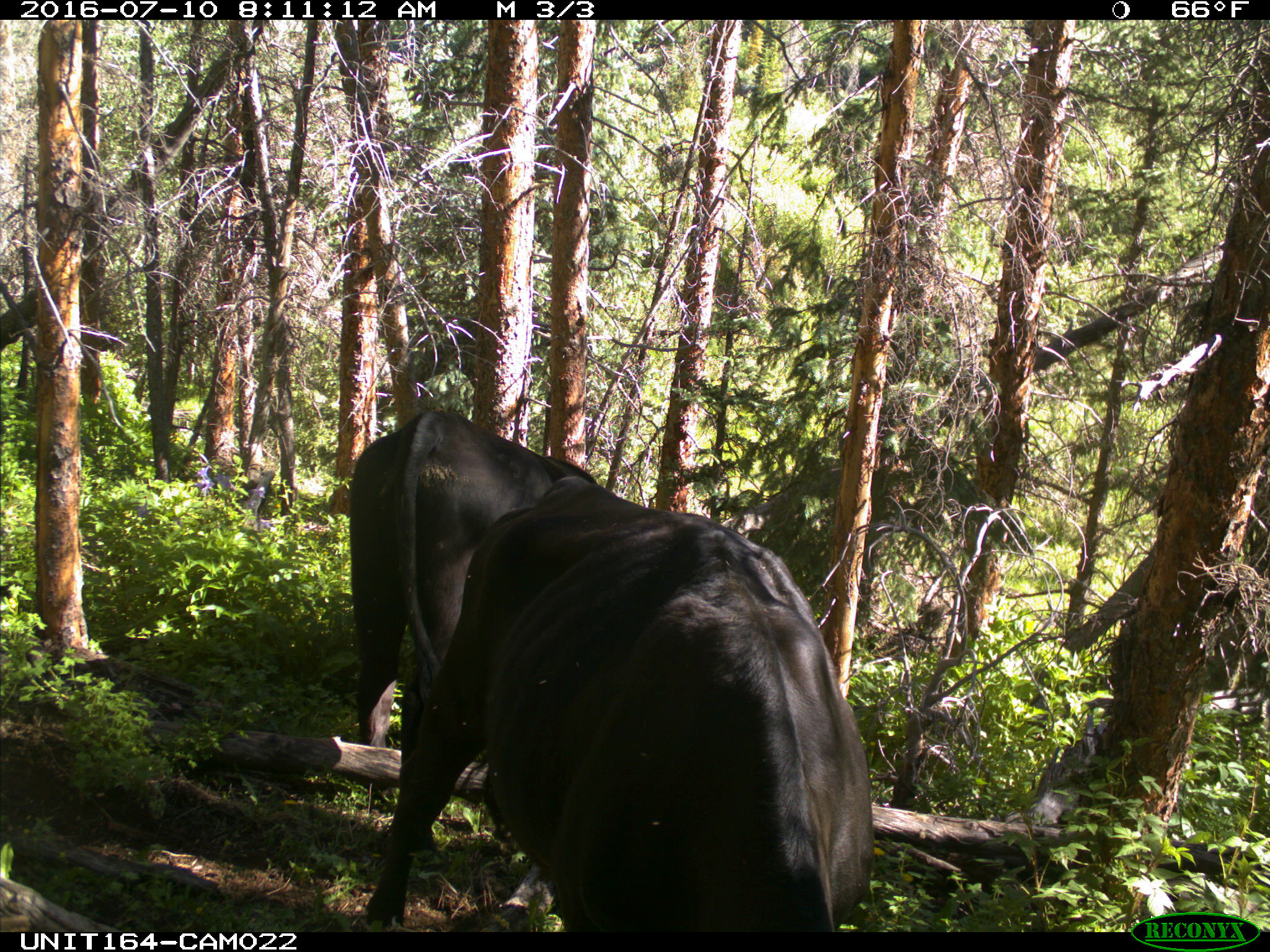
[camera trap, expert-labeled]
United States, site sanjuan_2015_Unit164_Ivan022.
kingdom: Animalia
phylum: Chordata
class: Mammalia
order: Artiodactyla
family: Bovidae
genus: Bos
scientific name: Bos taurus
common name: domestic cow